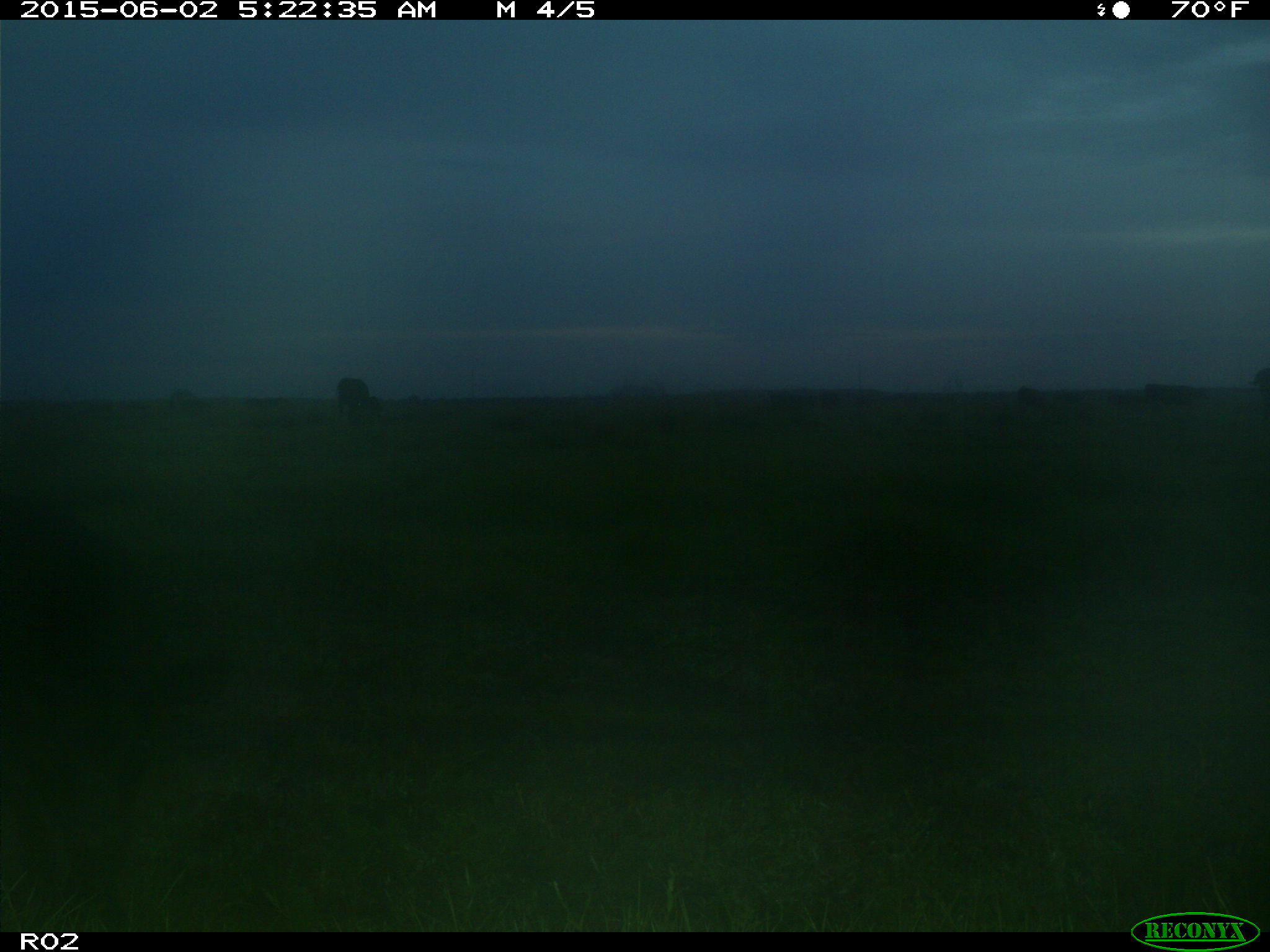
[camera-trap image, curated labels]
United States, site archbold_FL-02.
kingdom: Animalia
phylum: Chordata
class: Mammalia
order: Artiodactyla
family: Bovidae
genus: Bos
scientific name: Bos taurus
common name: domestic cow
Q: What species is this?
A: Bos taurus (domestic cow).